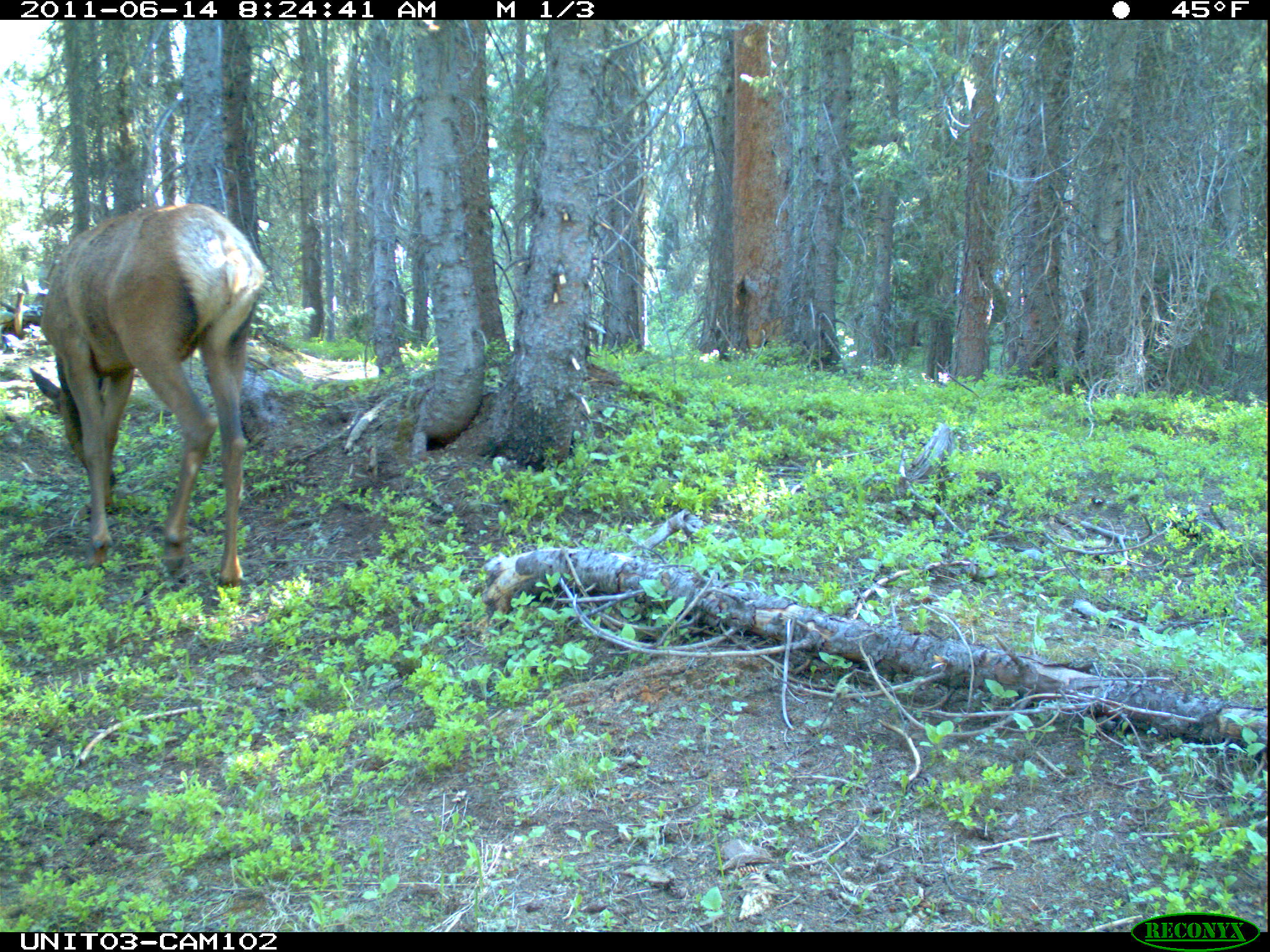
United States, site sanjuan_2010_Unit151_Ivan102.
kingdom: Animalia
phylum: Chordata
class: Mammalia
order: Artiodactyla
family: Cervidae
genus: Cervus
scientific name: Cervus elaphus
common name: red deer